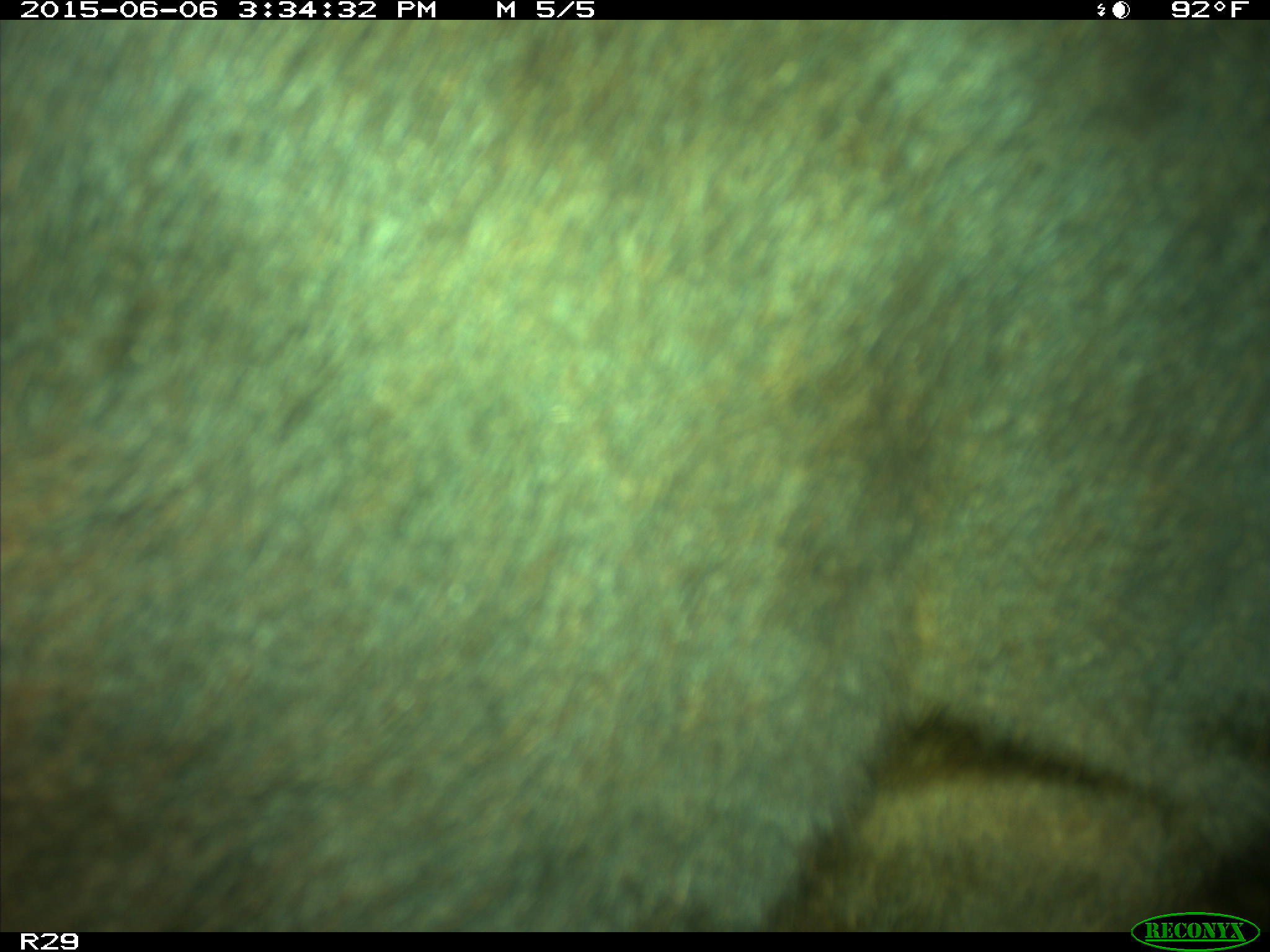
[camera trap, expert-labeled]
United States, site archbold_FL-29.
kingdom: Animalia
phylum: Chordata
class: Mammalia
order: Artiodactyla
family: Bovidae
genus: Bos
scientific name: Bos taurus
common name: domestic cow